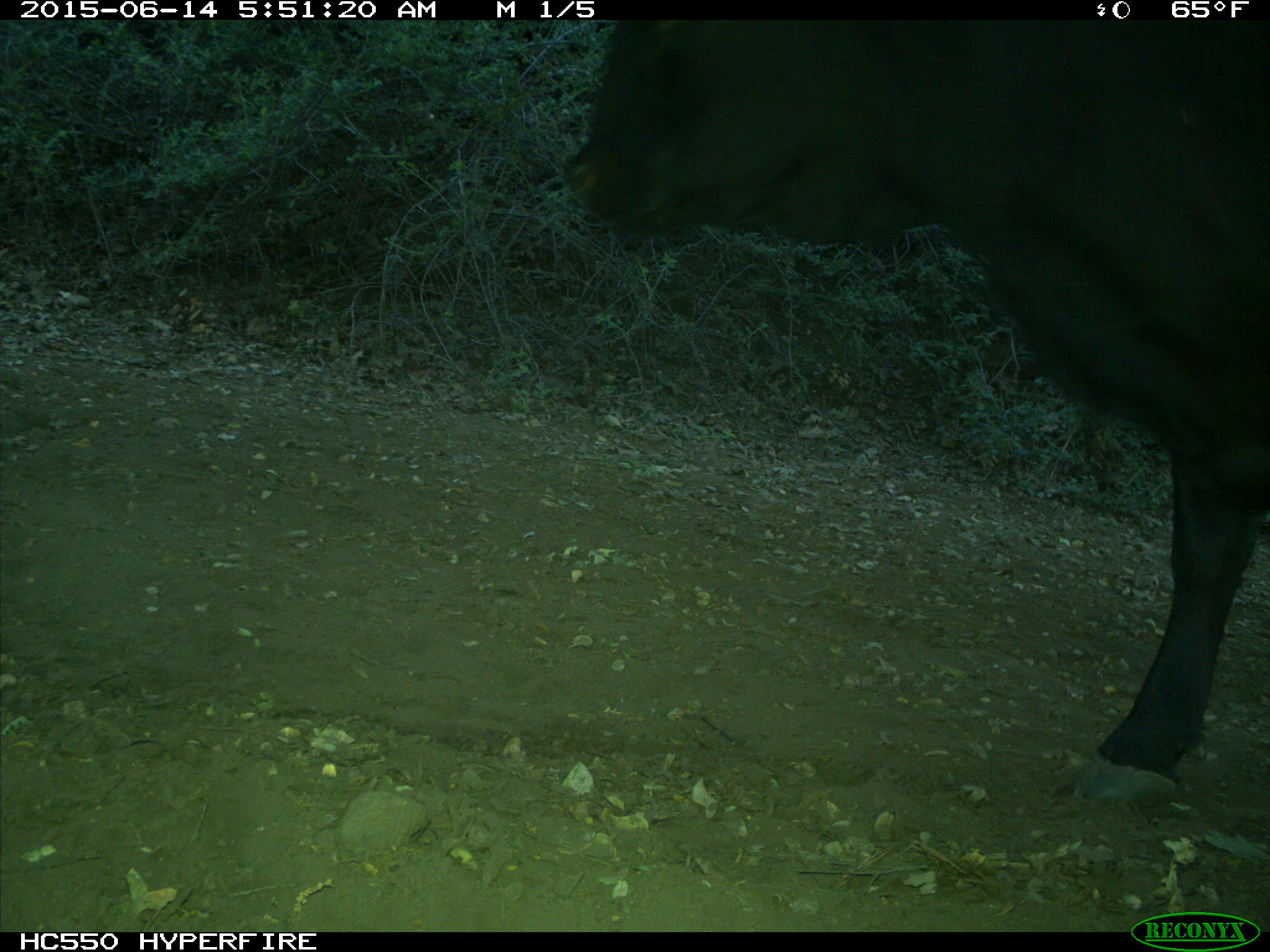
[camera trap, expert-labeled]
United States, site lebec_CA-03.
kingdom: Animalia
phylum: Chordata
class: Mammalia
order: Artiodactyla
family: Bovidae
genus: Bos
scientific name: Bos taurus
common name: domestic cow